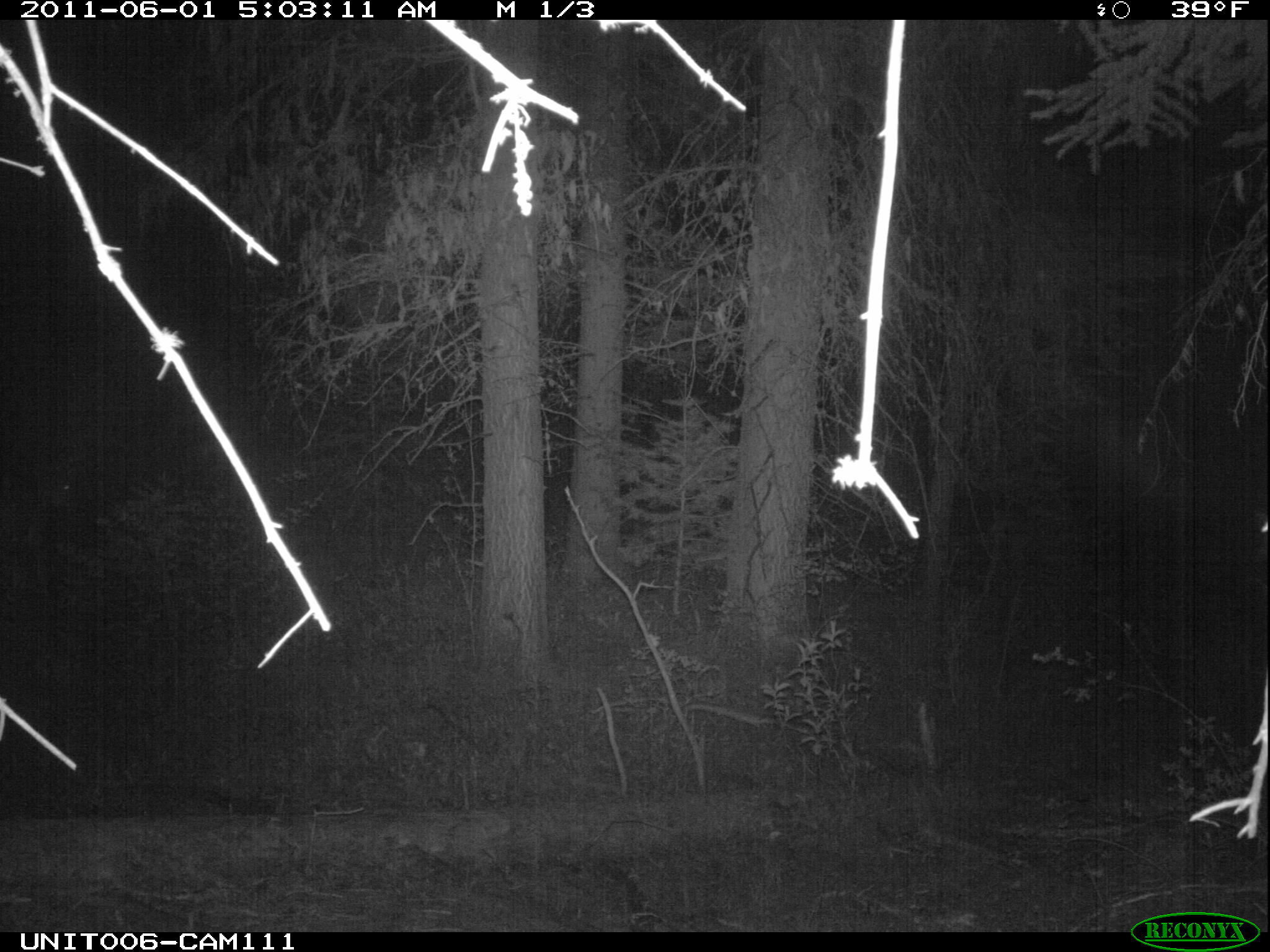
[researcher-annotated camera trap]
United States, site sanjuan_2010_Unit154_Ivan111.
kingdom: Animalia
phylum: Chordata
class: Mammalia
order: Artiodactyla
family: Cervidae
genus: Odocoileus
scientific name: Odocoileus hemionus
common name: mule deer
Odocoileus hemionus (mule deer).